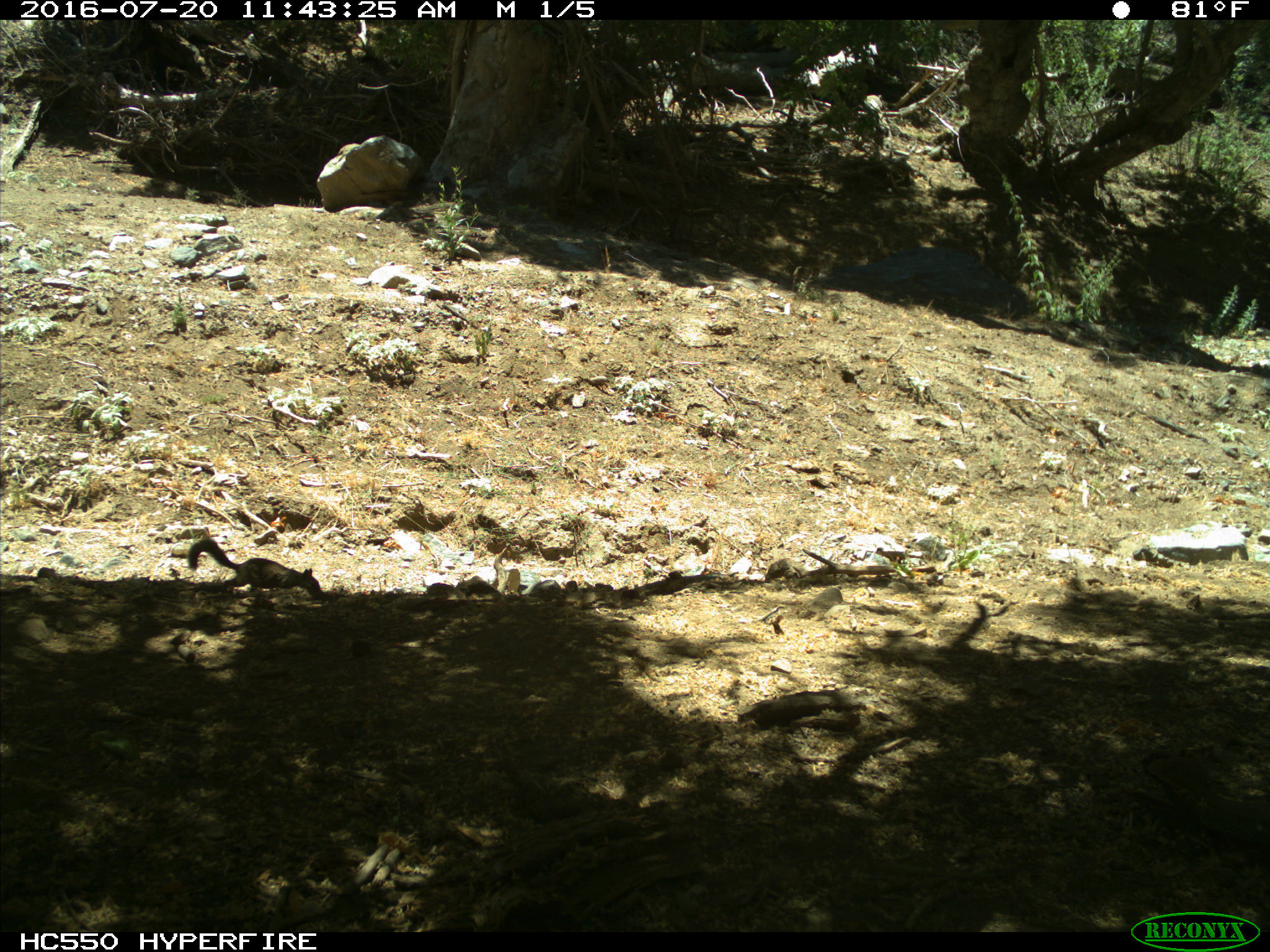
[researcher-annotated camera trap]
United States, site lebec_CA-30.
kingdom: Animalia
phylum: Chordata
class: Mammalia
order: Rodentia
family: Sciuridae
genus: Otospermophilus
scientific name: Otospermophilus beecheyi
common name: california ground squirrel